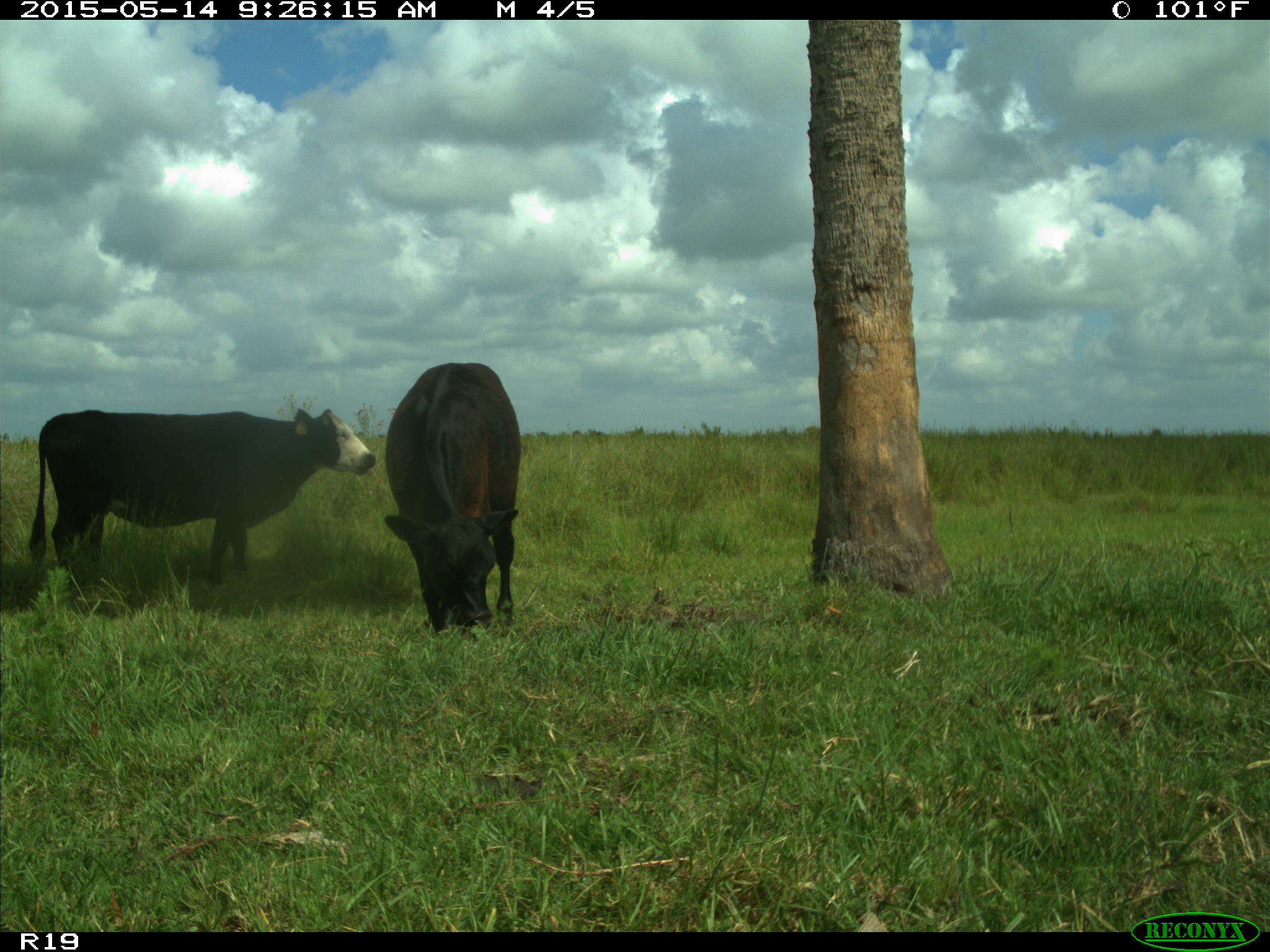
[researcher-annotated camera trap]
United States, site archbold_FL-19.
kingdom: Animalia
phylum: Chordata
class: Mammalia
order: Artiodactyla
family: Bovidae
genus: Bos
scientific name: Bos taurus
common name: domestic cow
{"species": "Bos taurus (domestic cow)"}